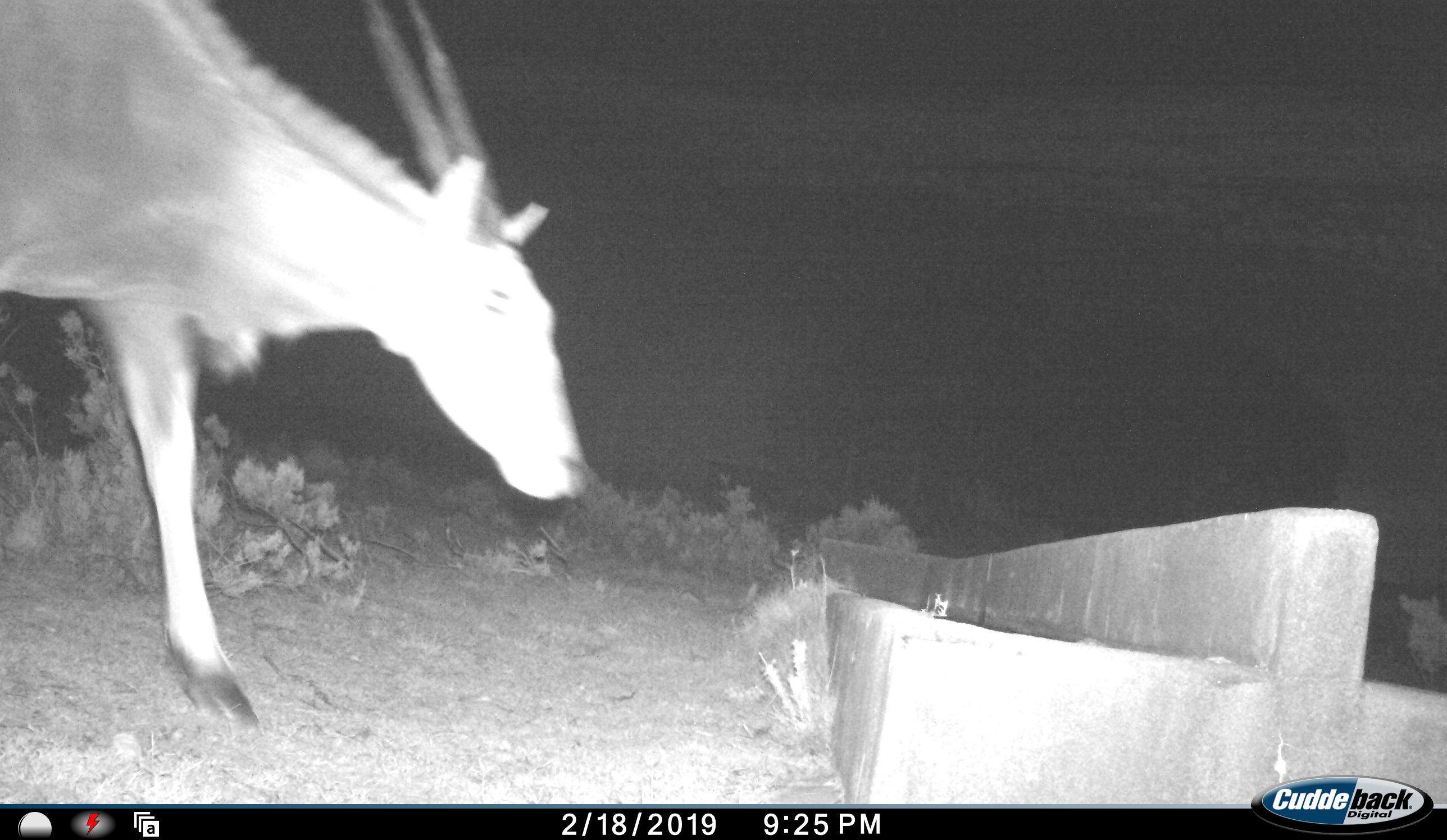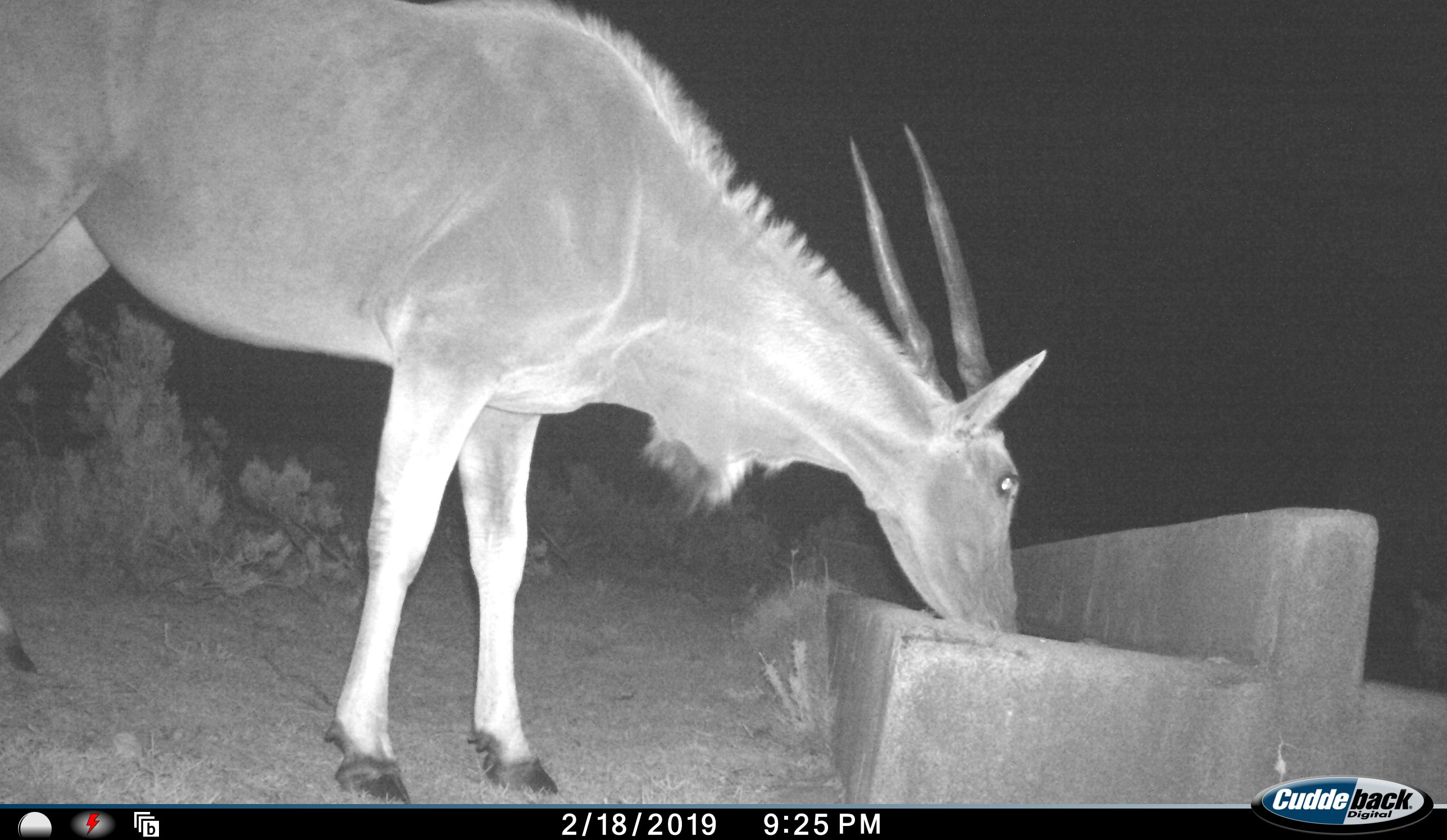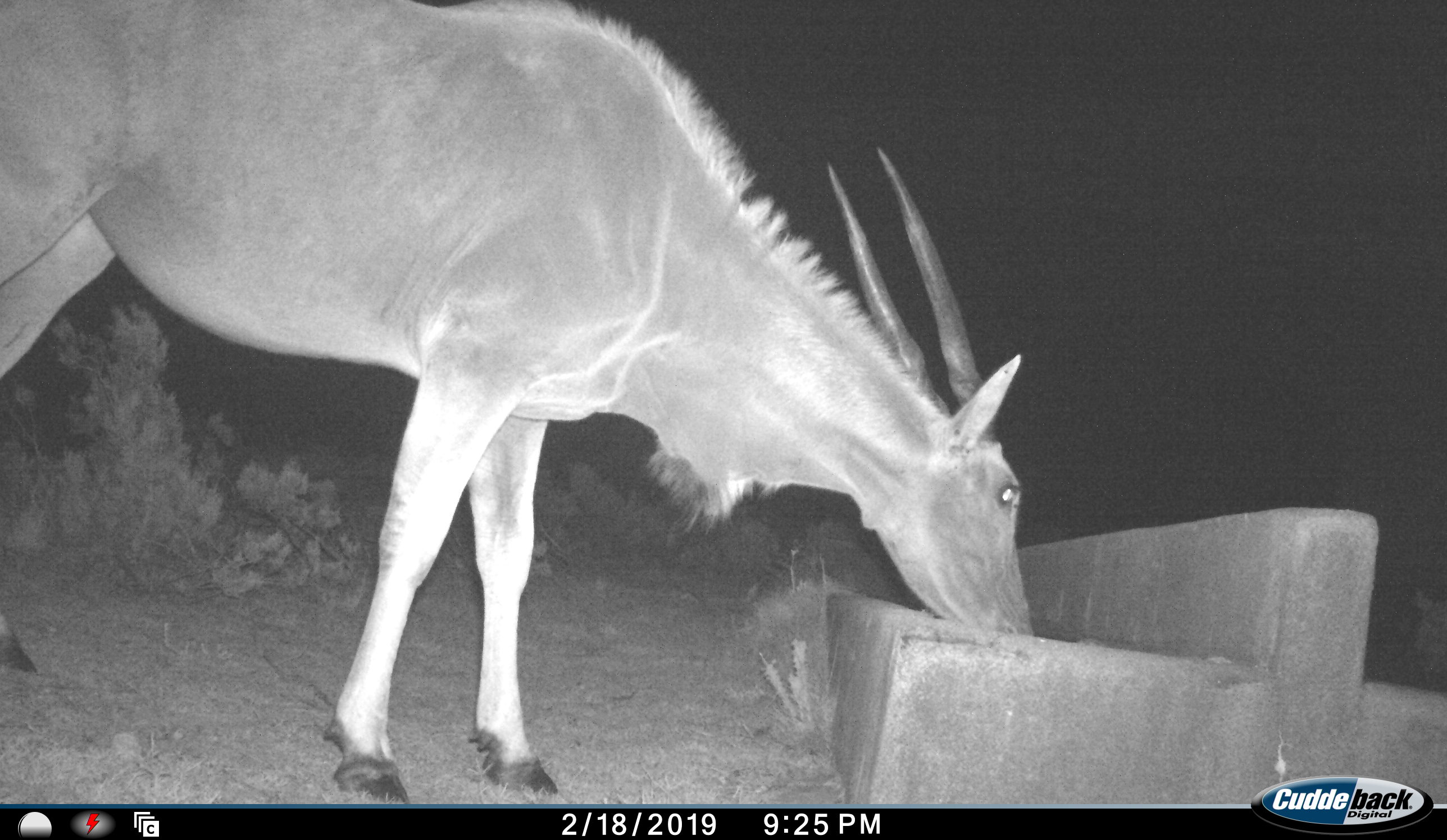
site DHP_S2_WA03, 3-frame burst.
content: unidentified animal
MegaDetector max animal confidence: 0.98